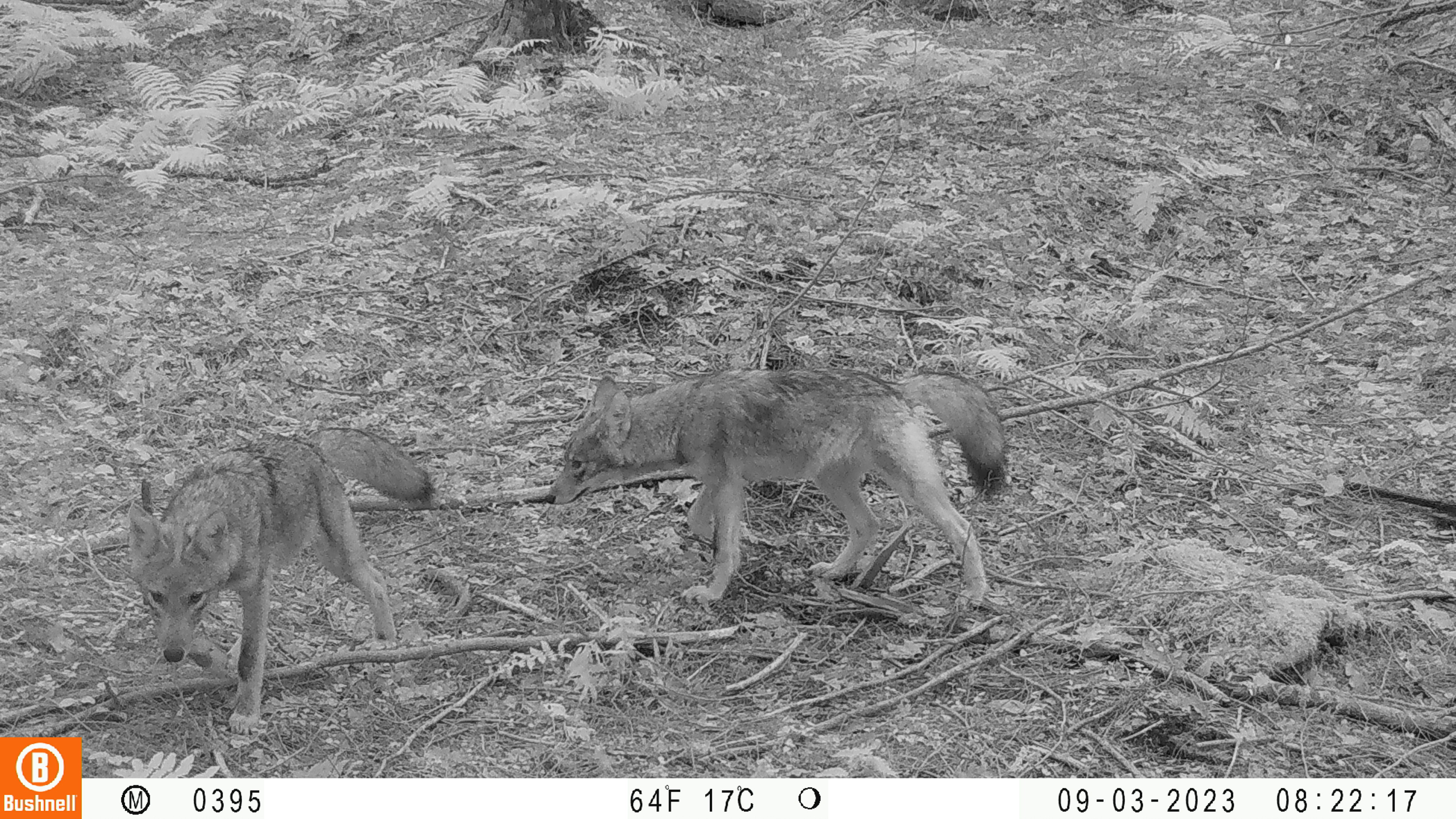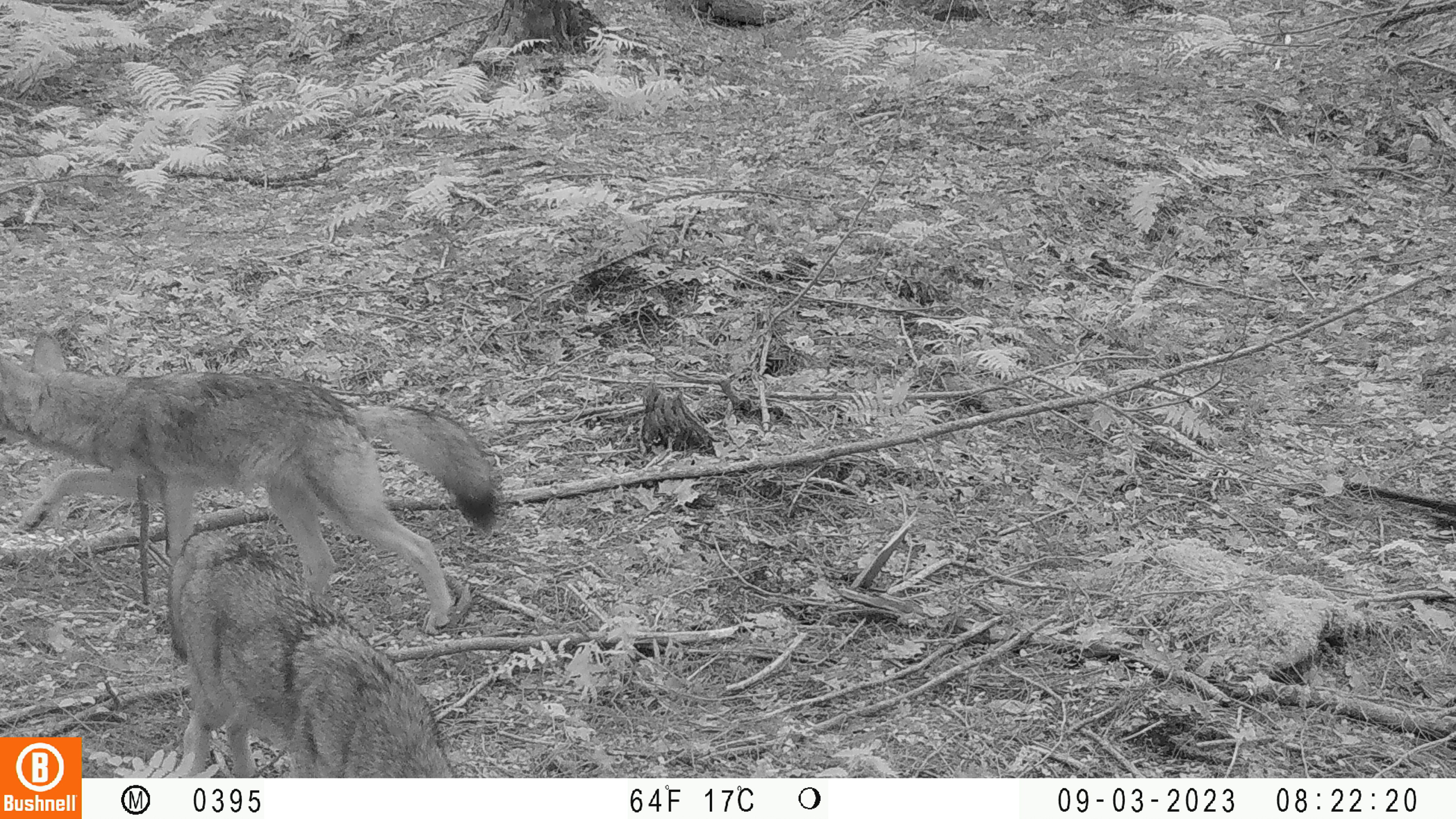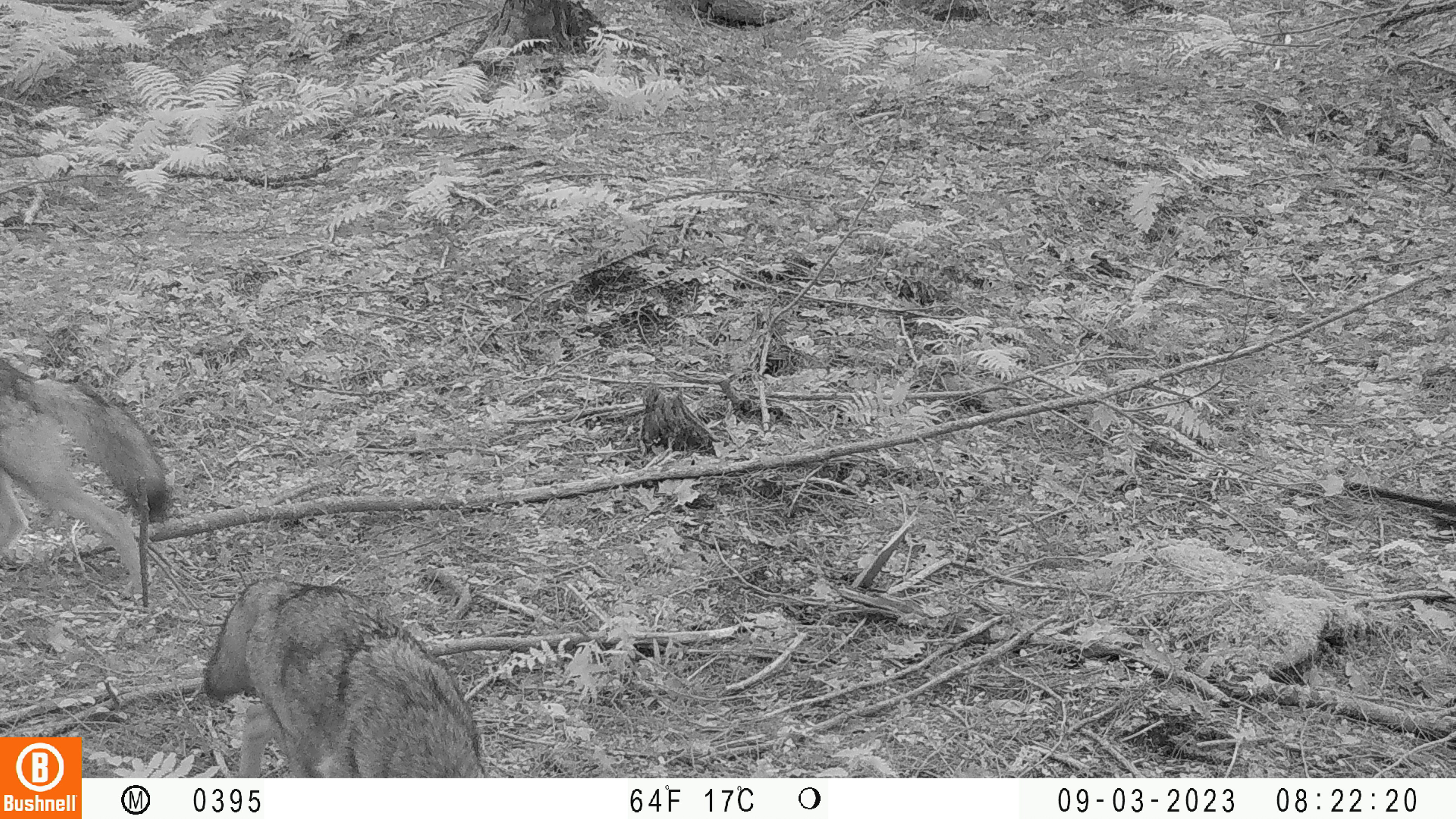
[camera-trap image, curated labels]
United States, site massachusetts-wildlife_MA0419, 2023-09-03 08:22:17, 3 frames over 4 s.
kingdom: Animalia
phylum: Chordata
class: Mammalia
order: Carnivora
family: Canidae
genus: Canis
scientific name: Canis latrans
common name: coyote